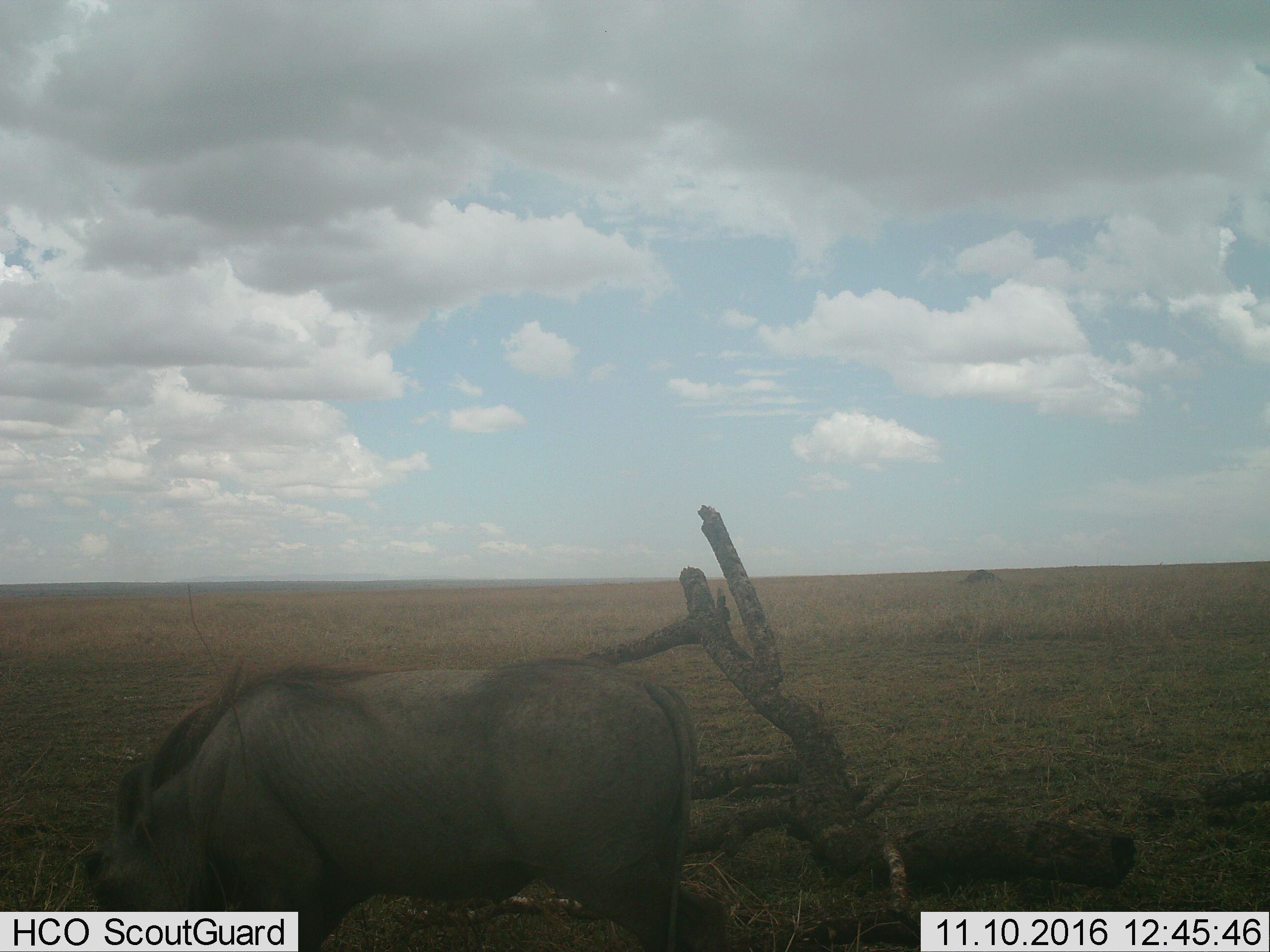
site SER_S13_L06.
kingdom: Animalia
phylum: Chordata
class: Mammalia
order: Artiodactyla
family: Suidae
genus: Phacochoerus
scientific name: Phacochoerus africanus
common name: warthog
Warthog (Phacochoerus africanus), count 1. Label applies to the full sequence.